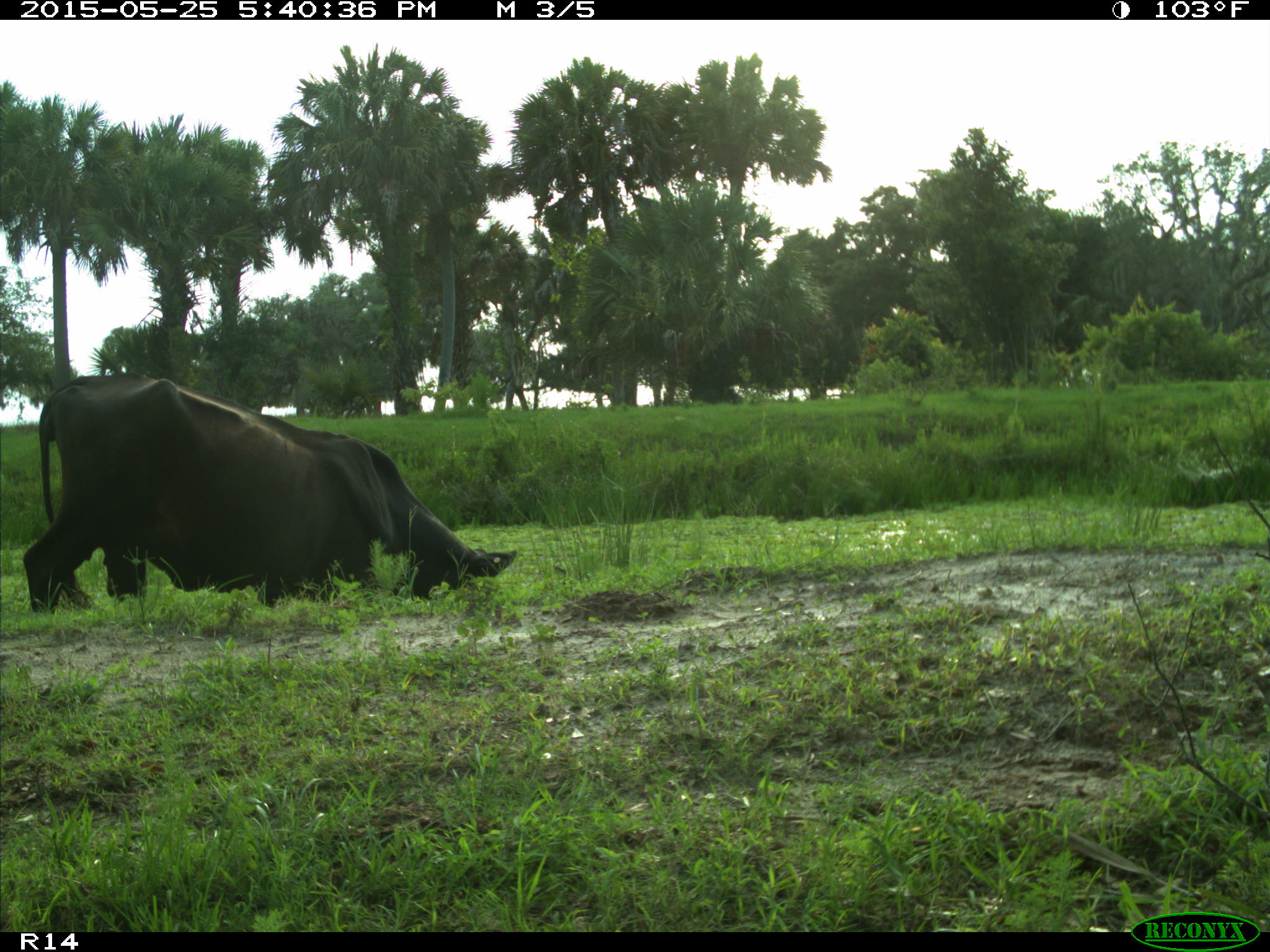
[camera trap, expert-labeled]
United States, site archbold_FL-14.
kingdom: Animalia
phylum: Chordata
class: Mammalia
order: Artiodactyla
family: Bovidae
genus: Bos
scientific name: Bos taurus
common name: domestic cow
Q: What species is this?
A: Bos taurus (domestic cow).